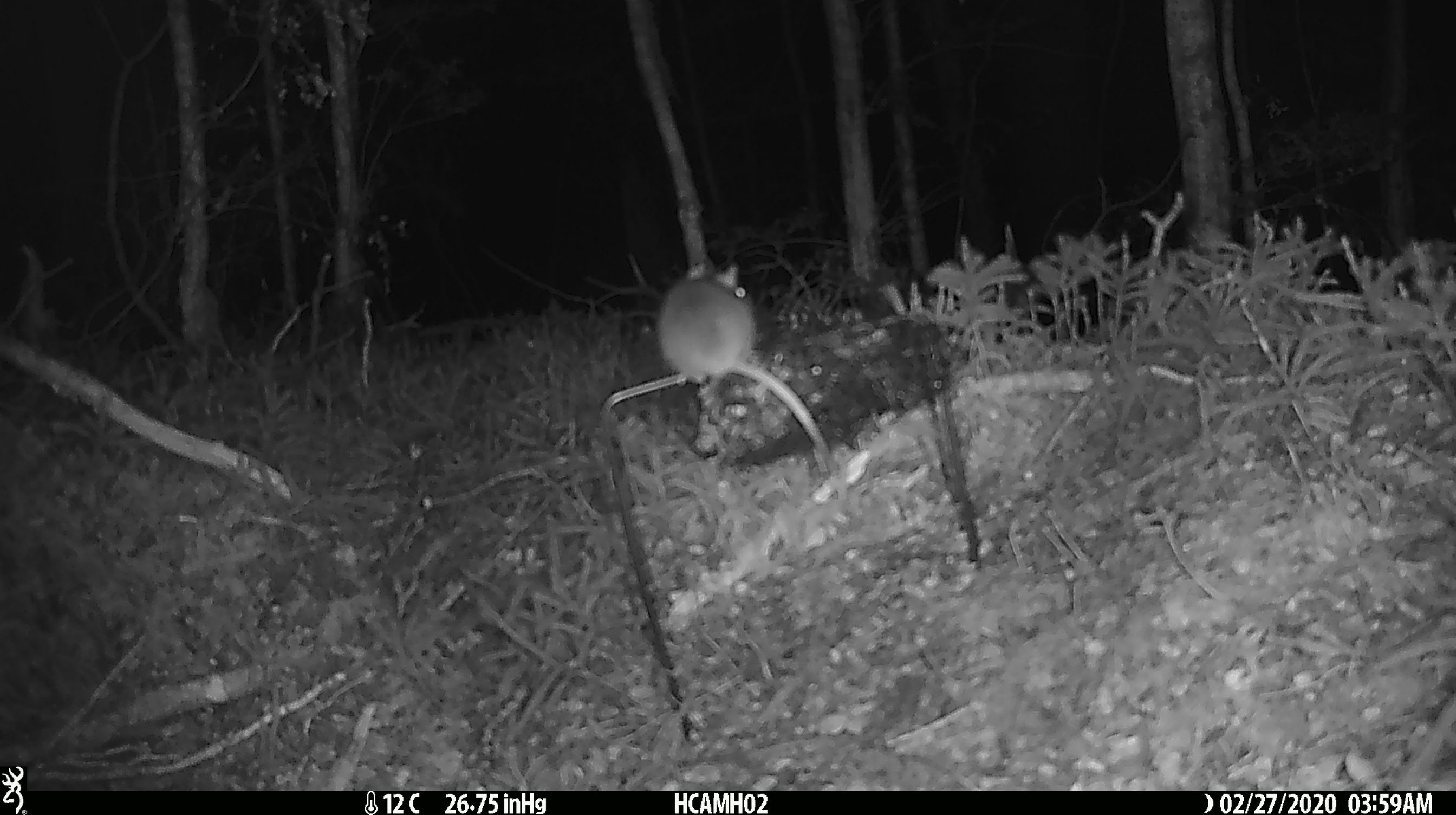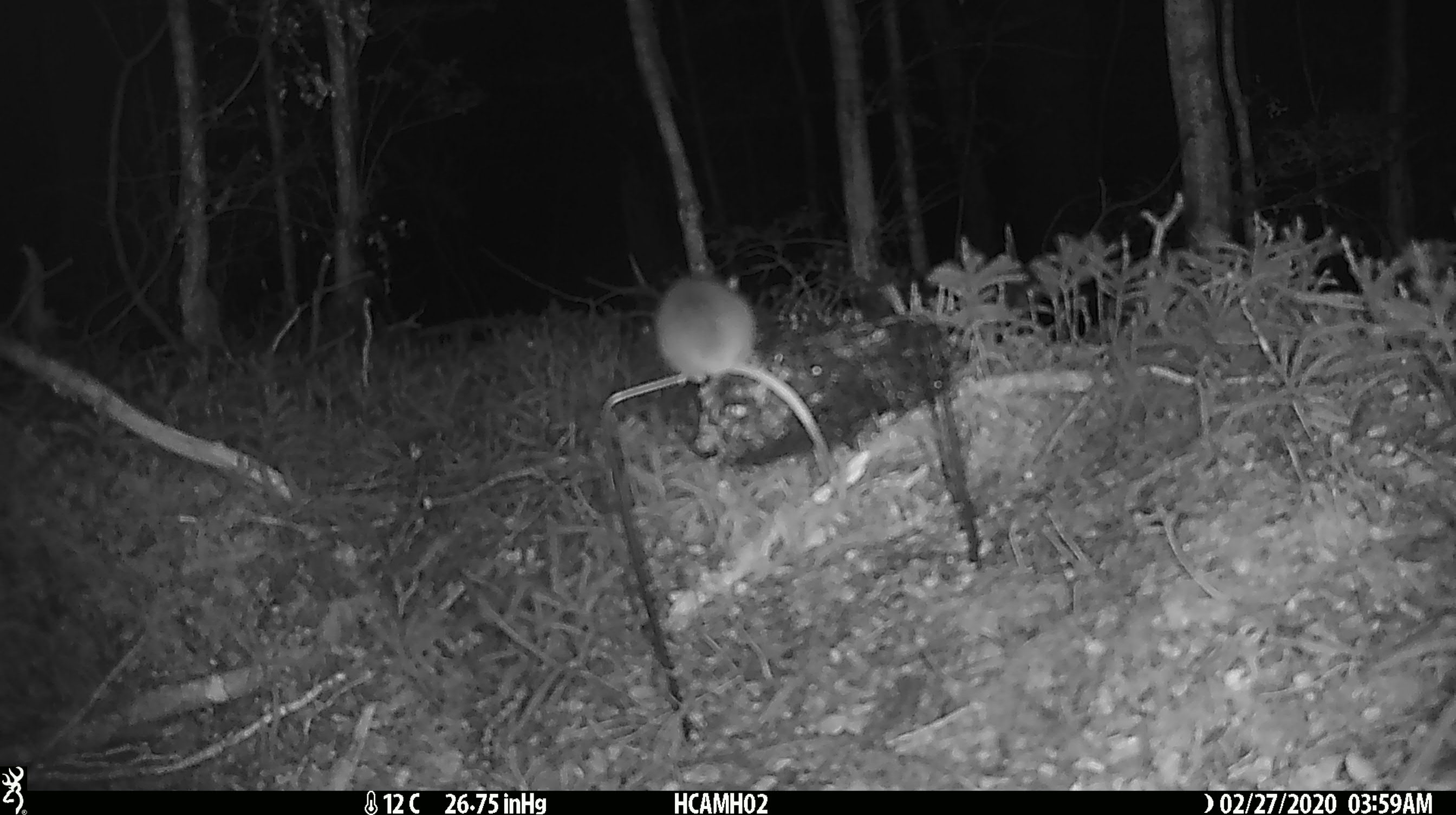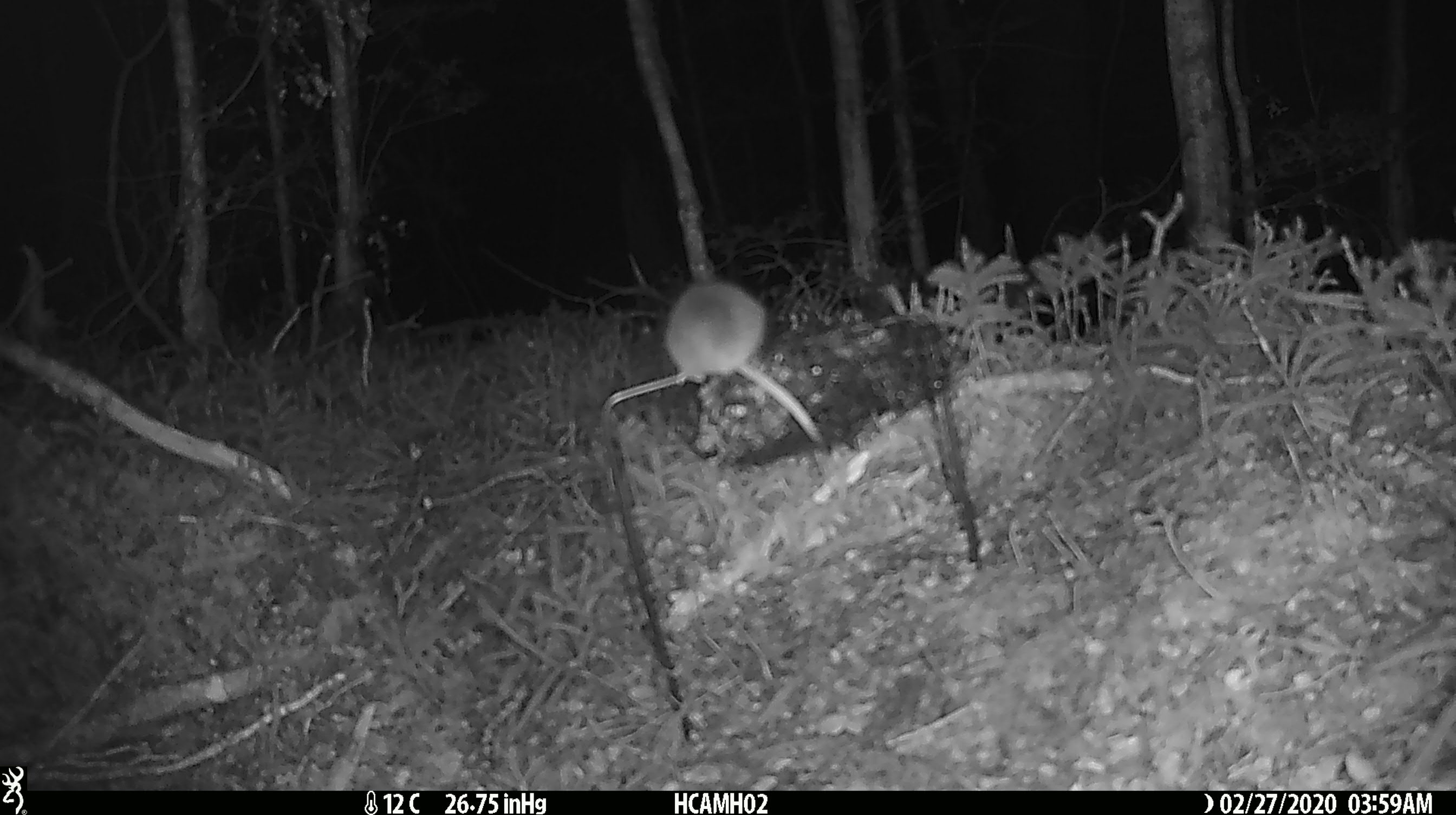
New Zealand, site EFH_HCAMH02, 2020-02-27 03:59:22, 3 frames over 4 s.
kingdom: Animalia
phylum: Chordata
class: Mammalia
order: Rodentia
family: Muridae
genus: Mus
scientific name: Mus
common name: mouse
Mouse (Mus).